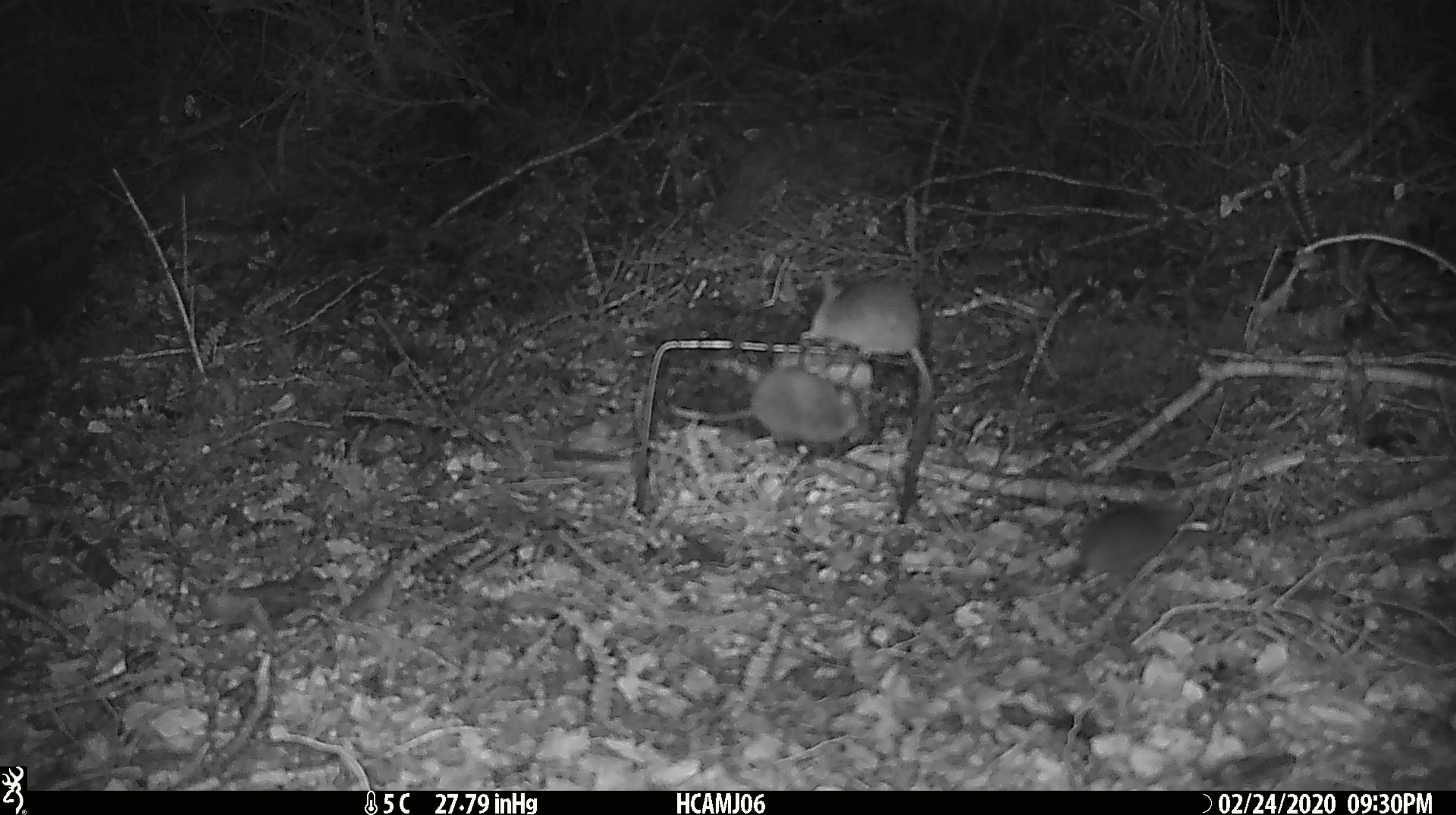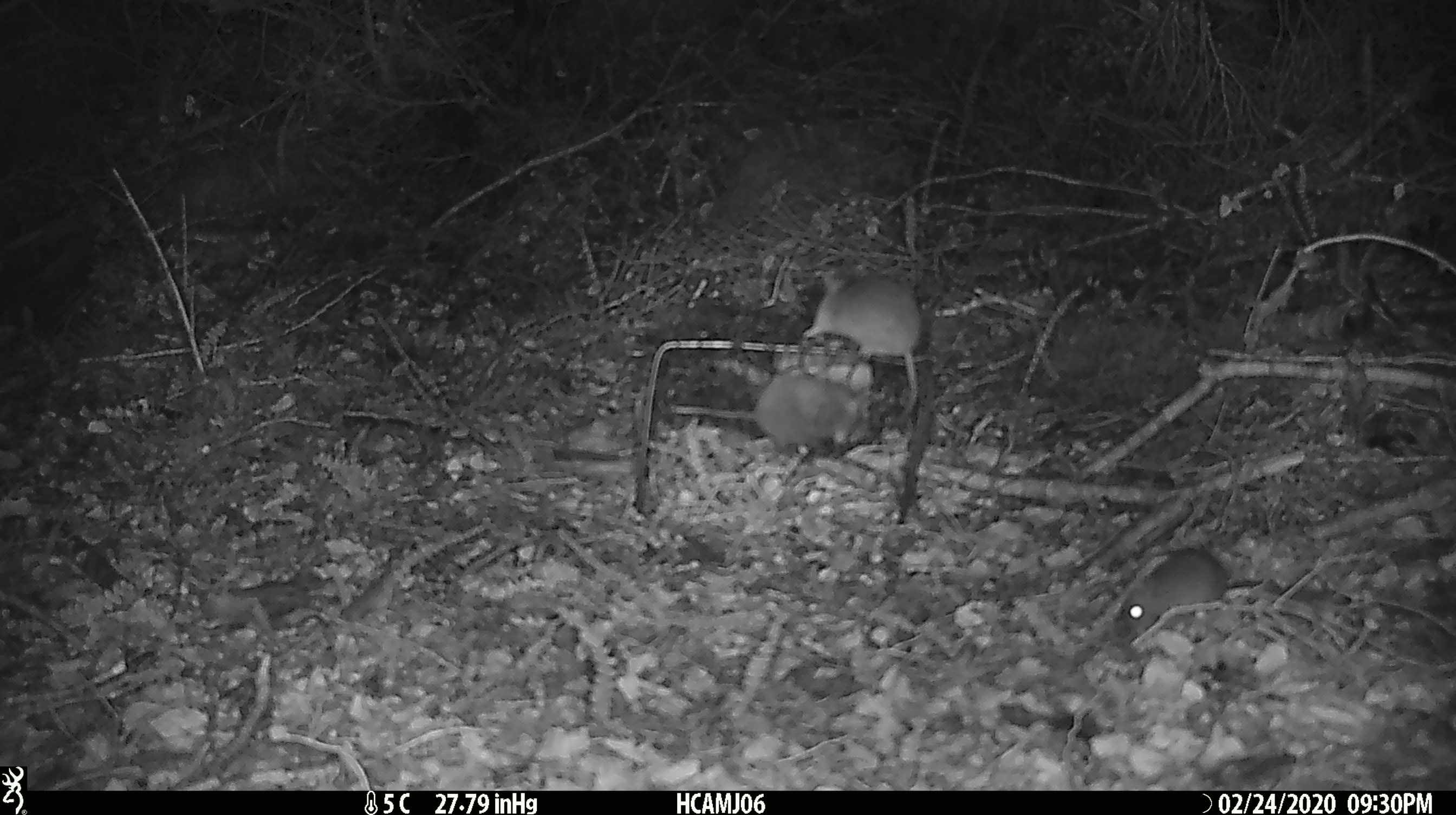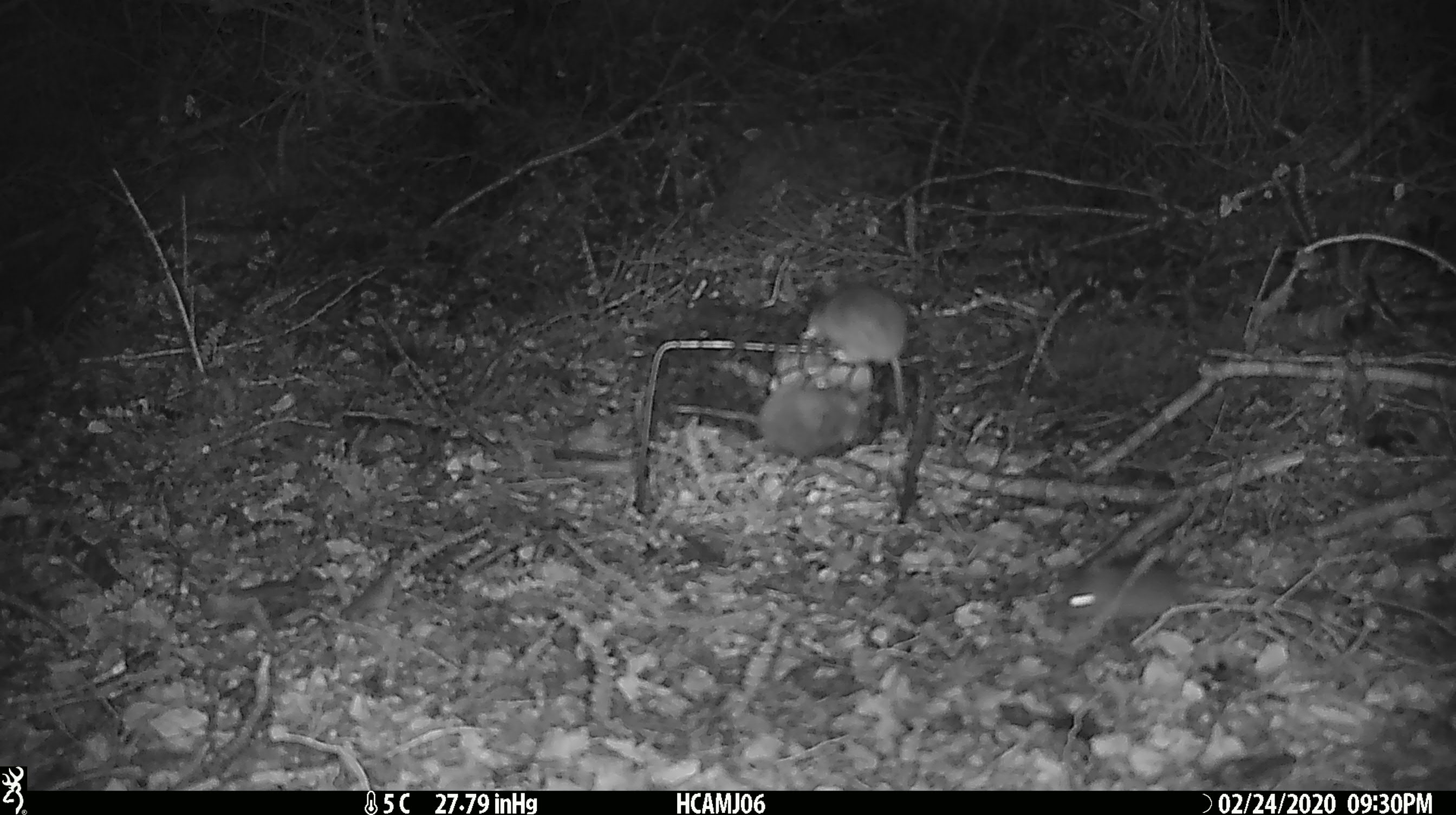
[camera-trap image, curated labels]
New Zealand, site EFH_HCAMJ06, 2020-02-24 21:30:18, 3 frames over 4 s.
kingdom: Animalia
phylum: Chordata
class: Mammalia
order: Rodentia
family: Muridae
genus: Mus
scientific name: Mus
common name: mouse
Mouse (Mus).